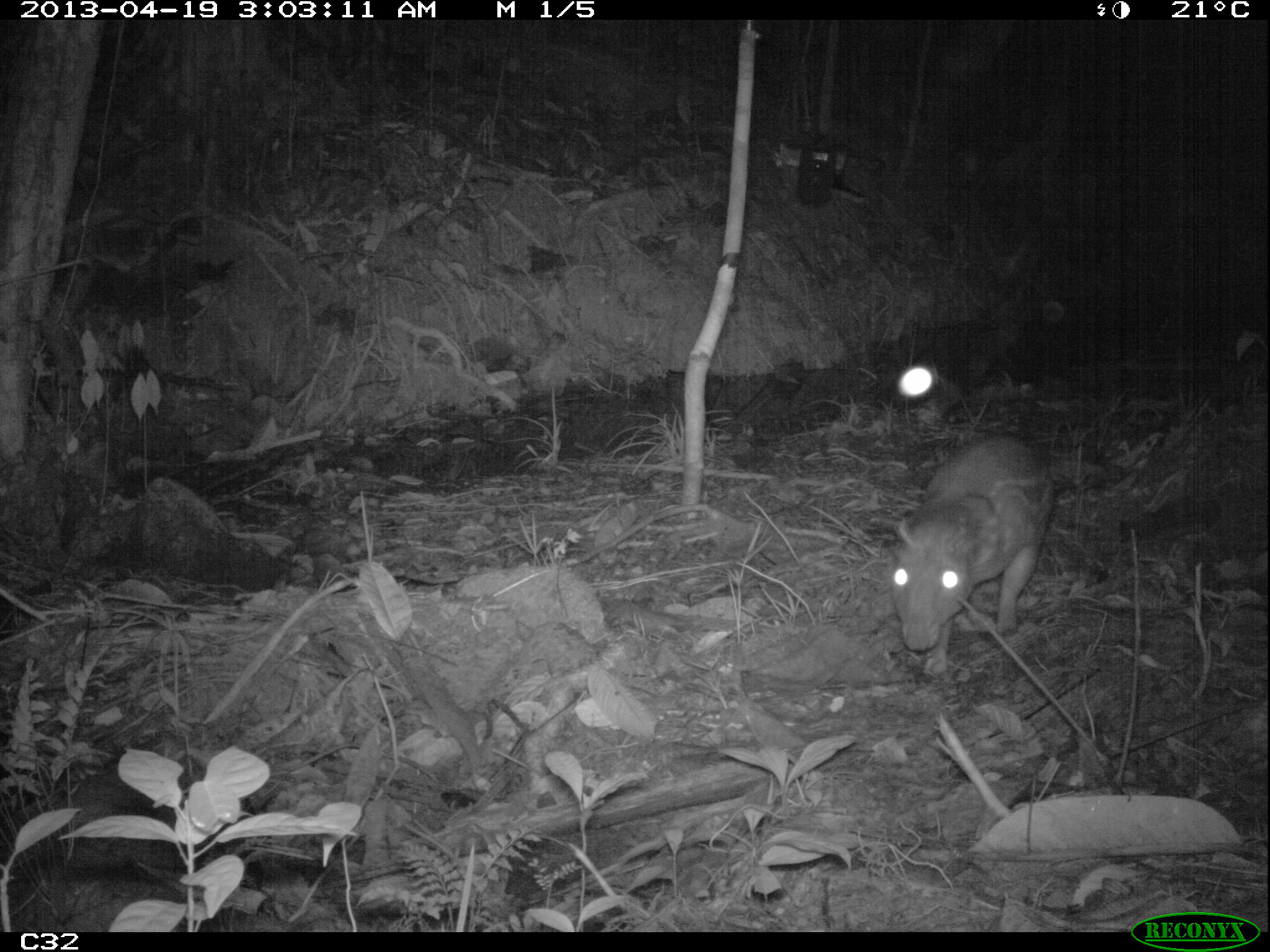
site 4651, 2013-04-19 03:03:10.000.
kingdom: Animalia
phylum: Chordata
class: Mammalia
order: Rodentia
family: Cuniculidae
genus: Cuniculus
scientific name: Cuniculus paca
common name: spotted paca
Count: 1.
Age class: adult.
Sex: male.